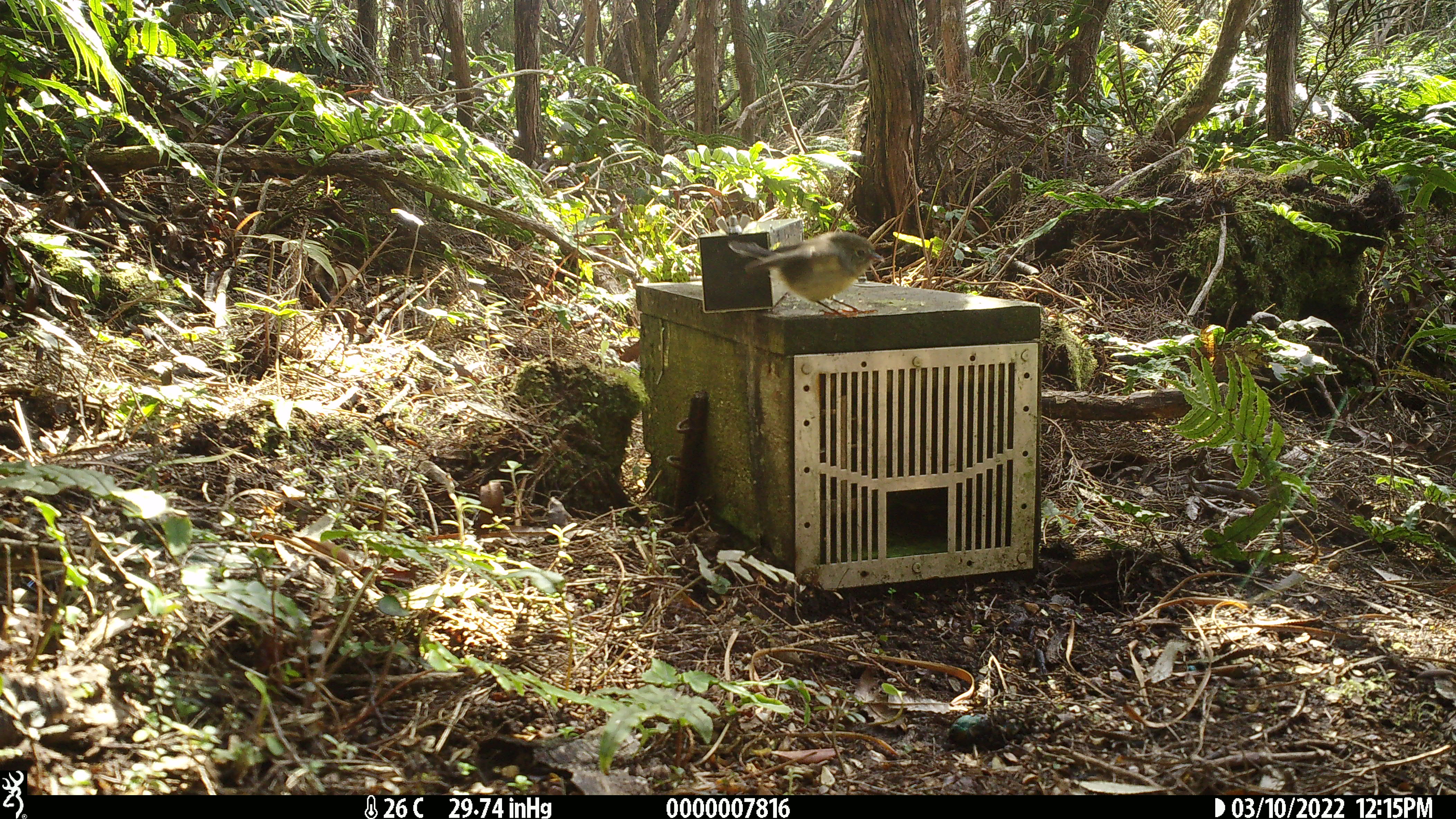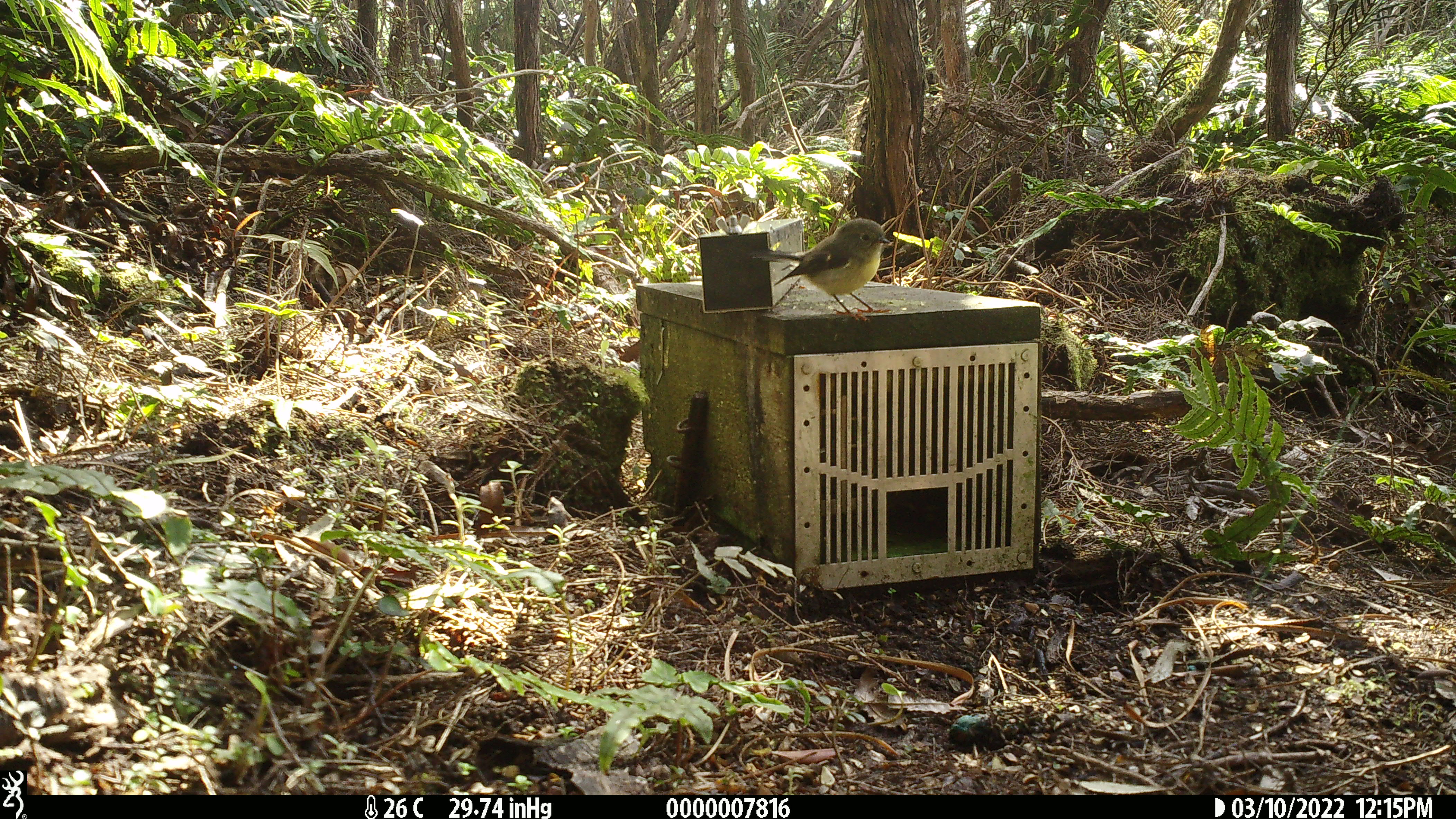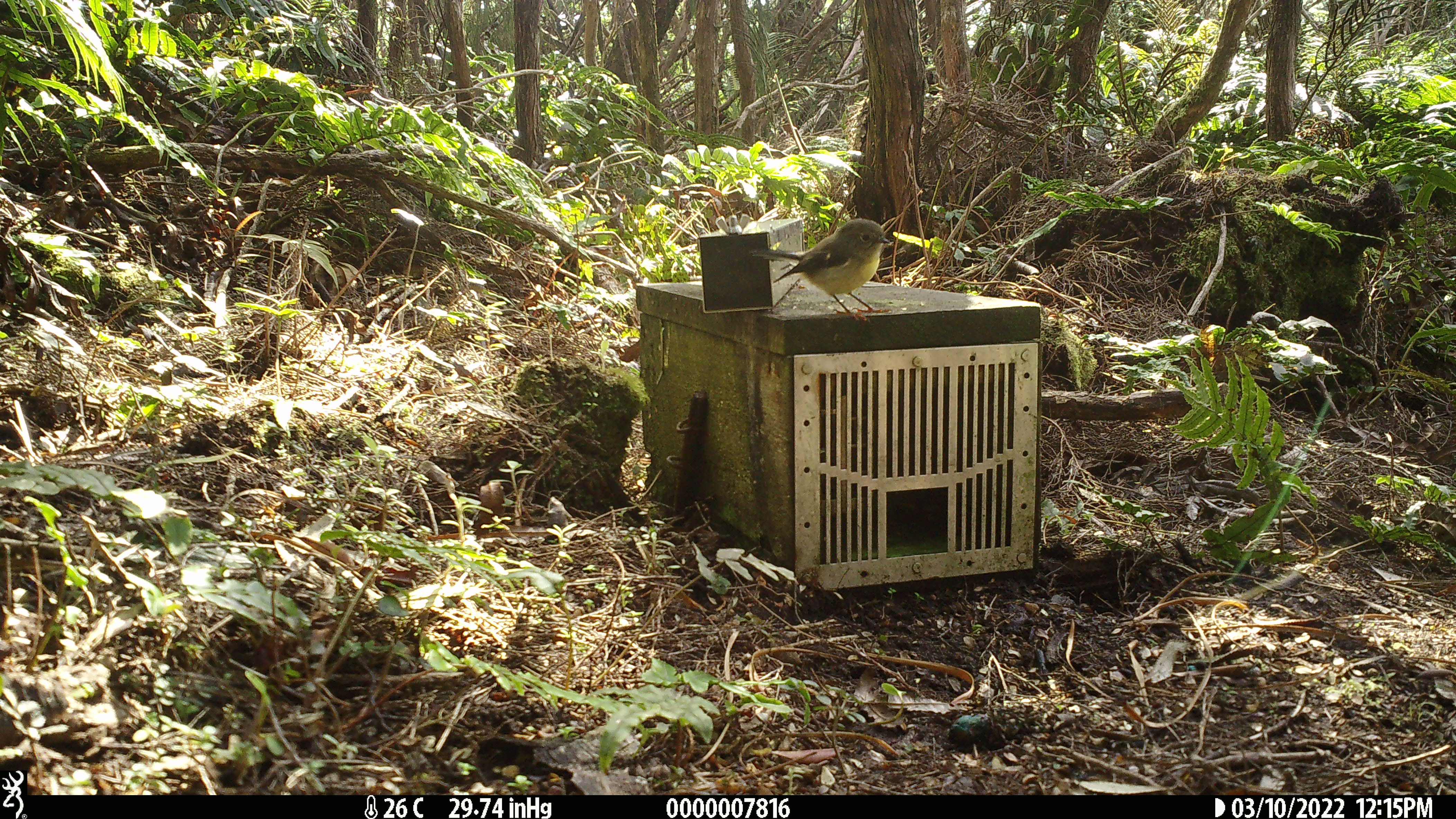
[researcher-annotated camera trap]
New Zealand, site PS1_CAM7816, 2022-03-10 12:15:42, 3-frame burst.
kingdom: Animalia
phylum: Chordata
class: Aves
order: Passeriformes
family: Petroicidae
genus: Petroica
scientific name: Petroica macrocephala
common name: tomtit